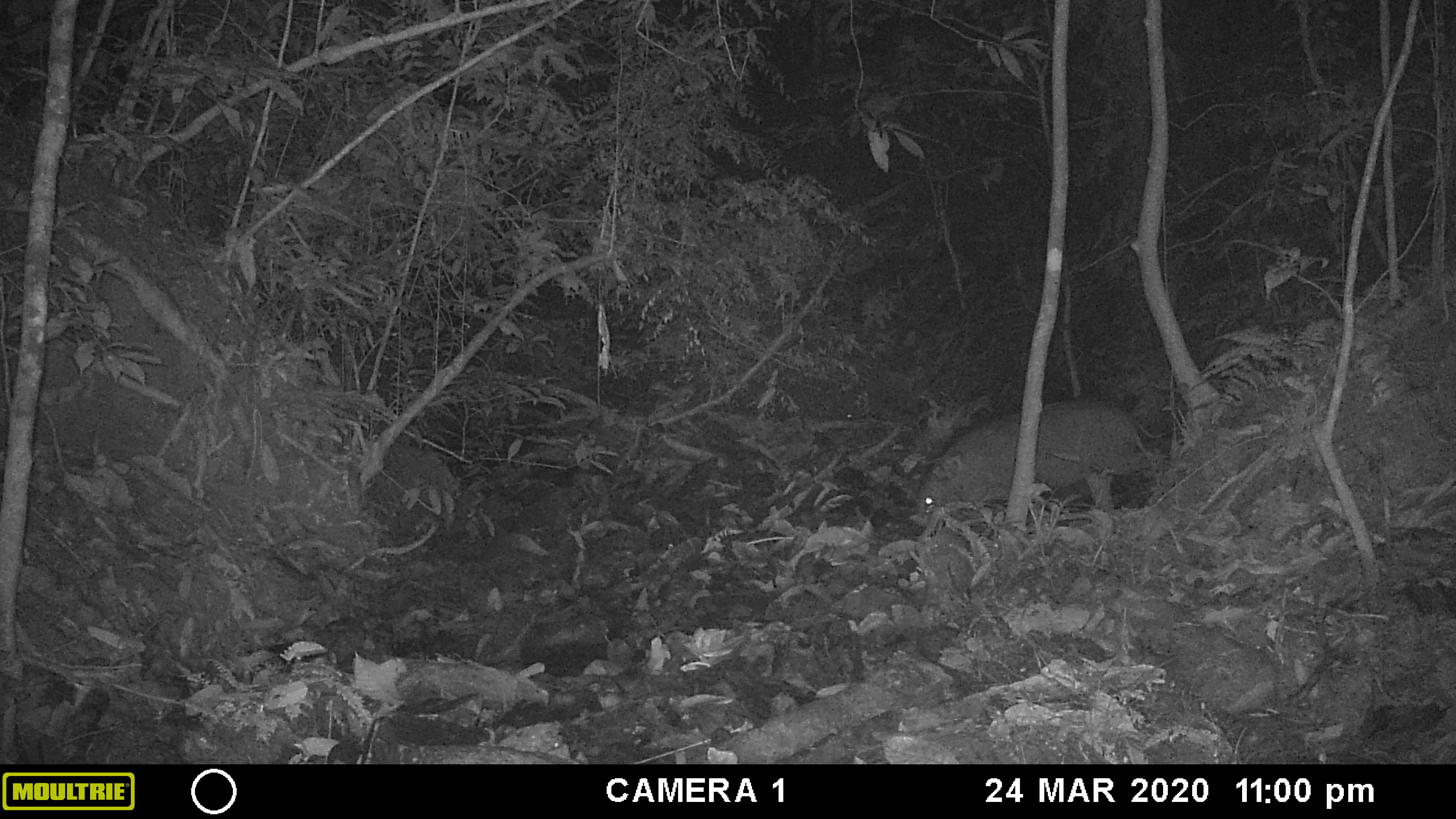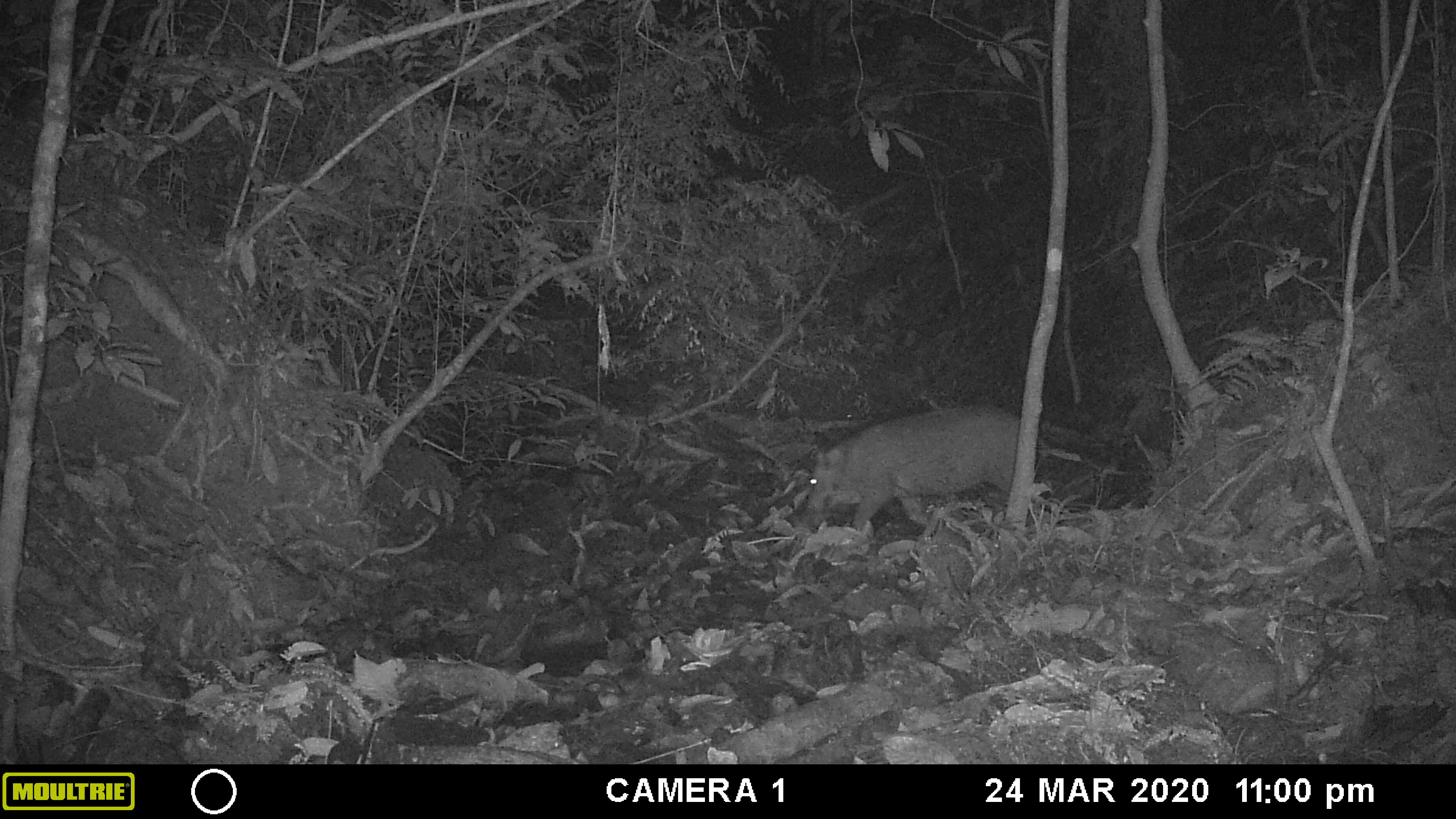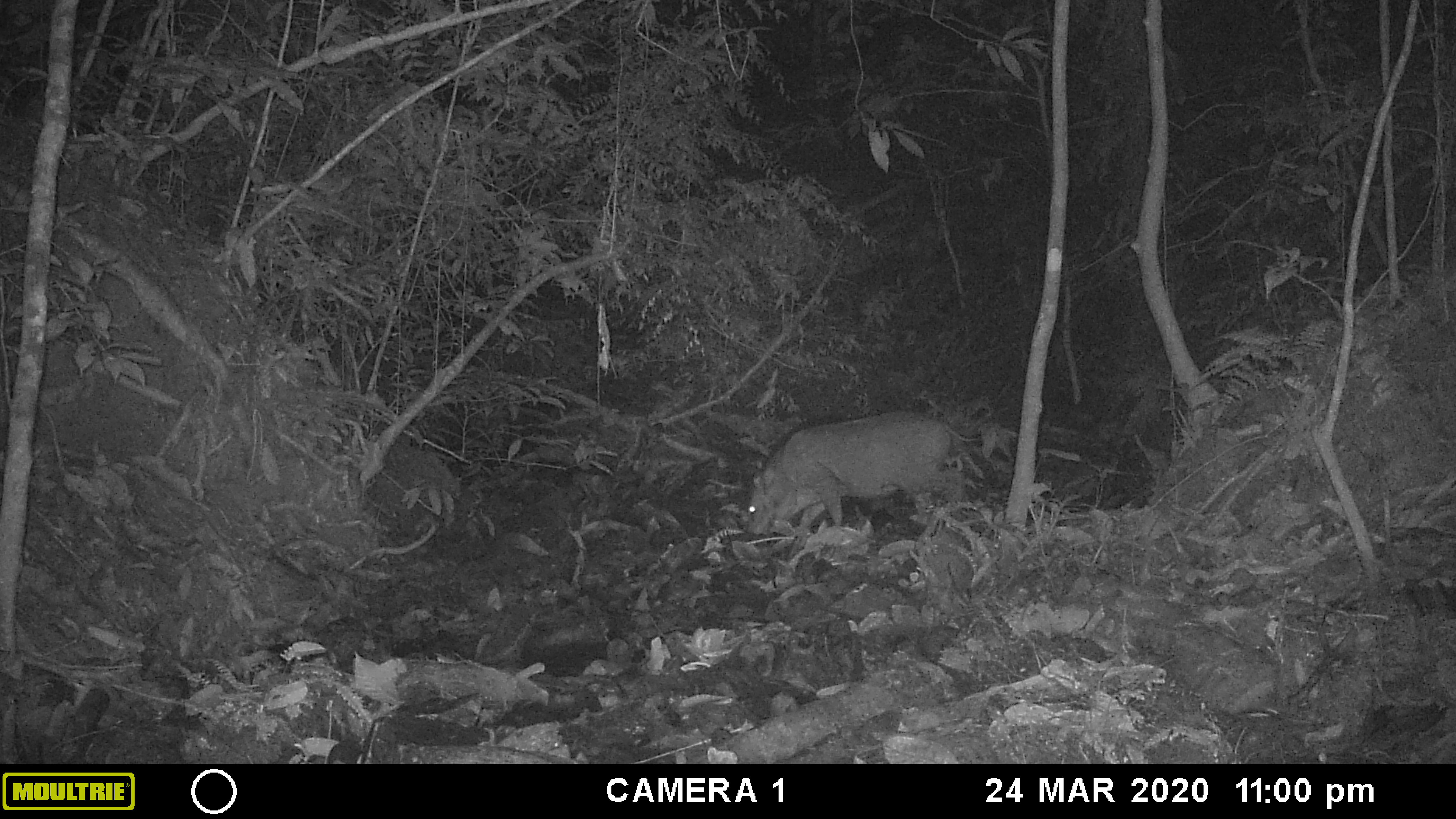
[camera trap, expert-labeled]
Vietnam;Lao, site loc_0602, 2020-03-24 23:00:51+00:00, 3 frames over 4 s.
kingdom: Animalia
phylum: Chordata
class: Mammalia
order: Artiodactyla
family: Suidae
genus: Sus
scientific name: Sus scrofa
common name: eurasian wild pig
Eurasian wild pig (Sus scrofa). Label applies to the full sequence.